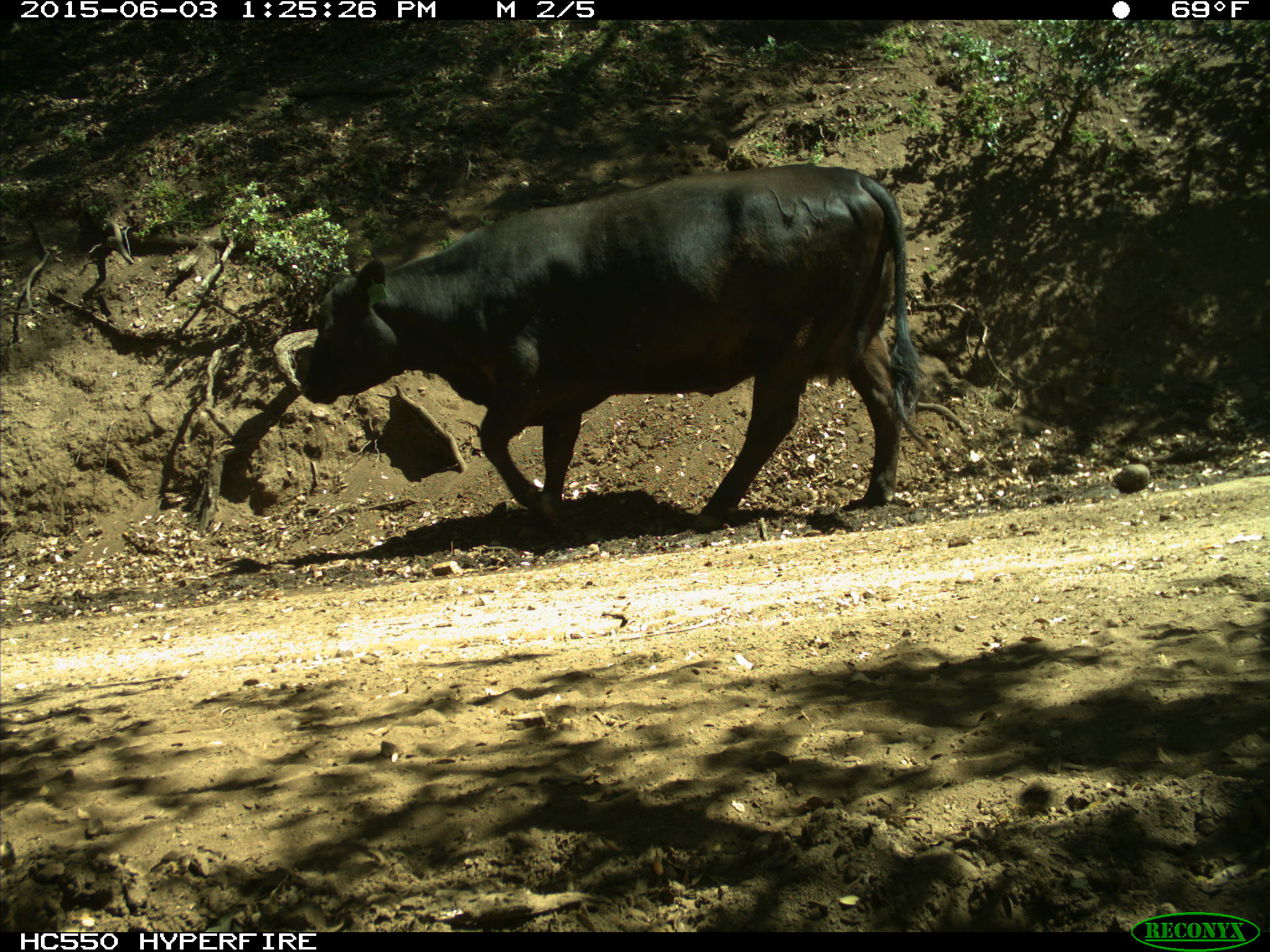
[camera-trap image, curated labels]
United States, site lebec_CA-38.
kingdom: Animalia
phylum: Chordata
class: Mammalia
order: Artiodactyla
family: Bovidae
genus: Bos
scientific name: Bos taurus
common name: domestic cow